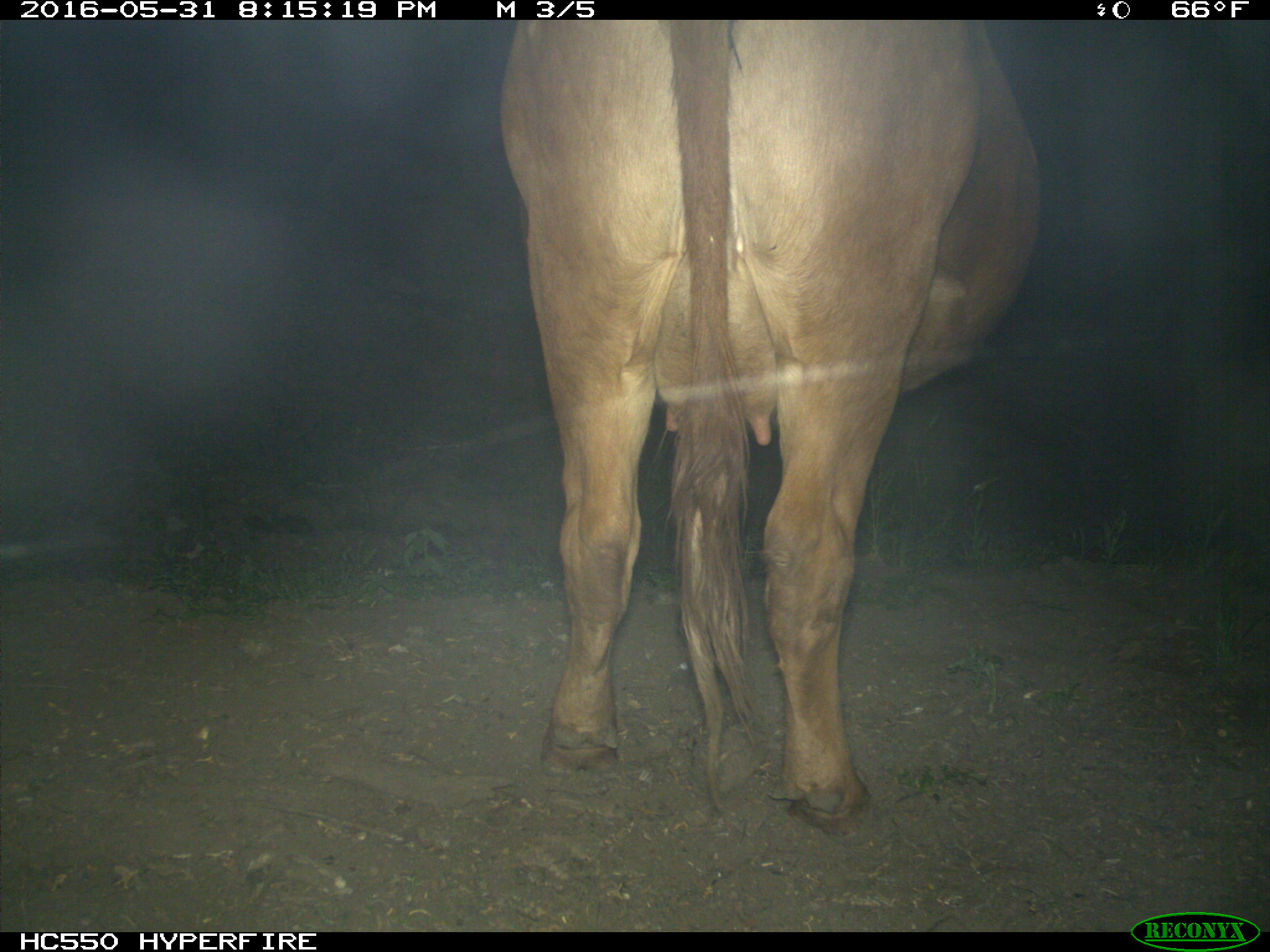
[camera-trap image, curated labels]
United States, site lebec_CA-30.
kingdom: Animalia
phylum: Chordata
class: Mammalia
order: Artiodactyla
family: Bovidae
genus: Bos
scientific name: Bos taurus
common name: domestic cow